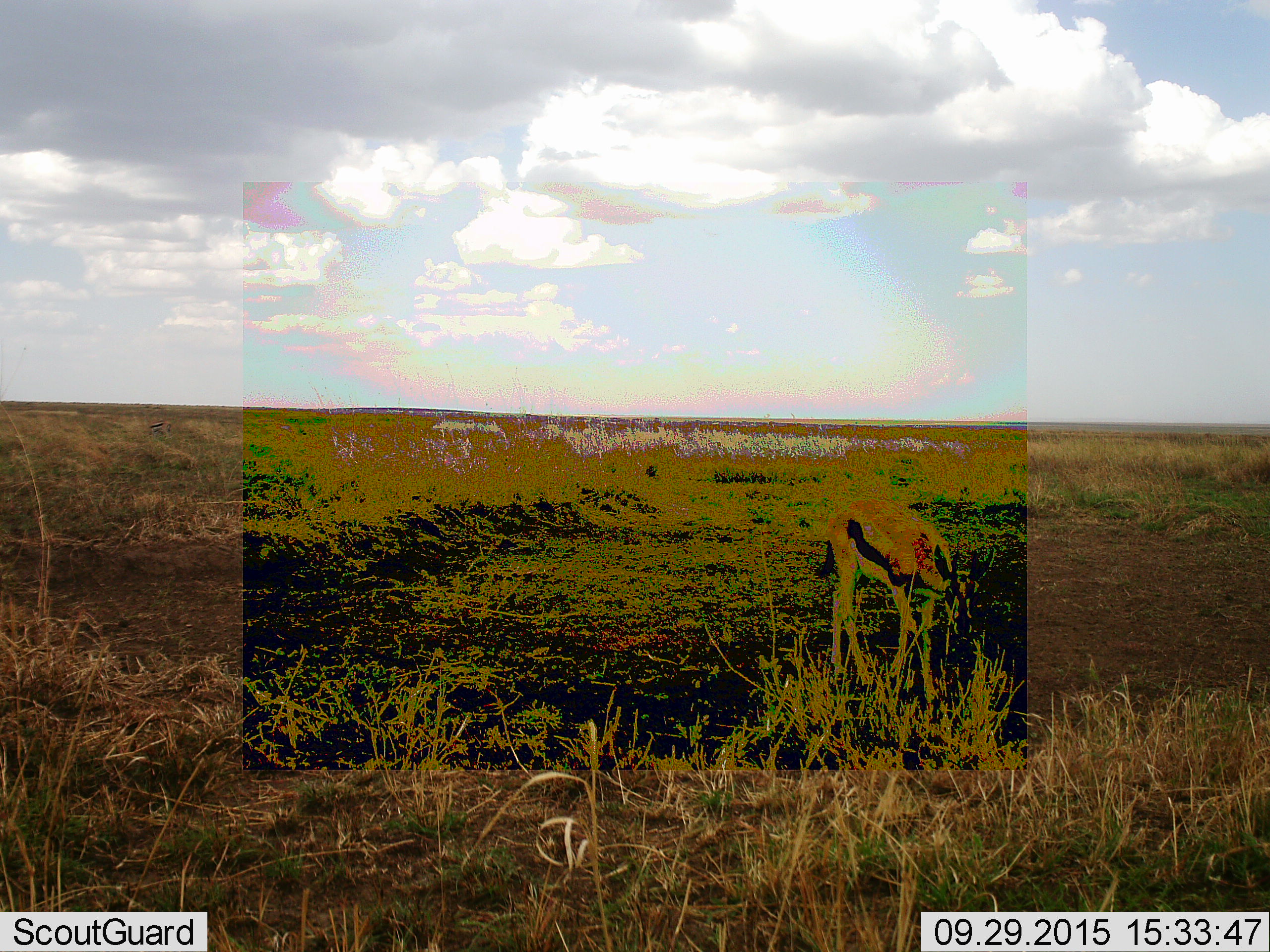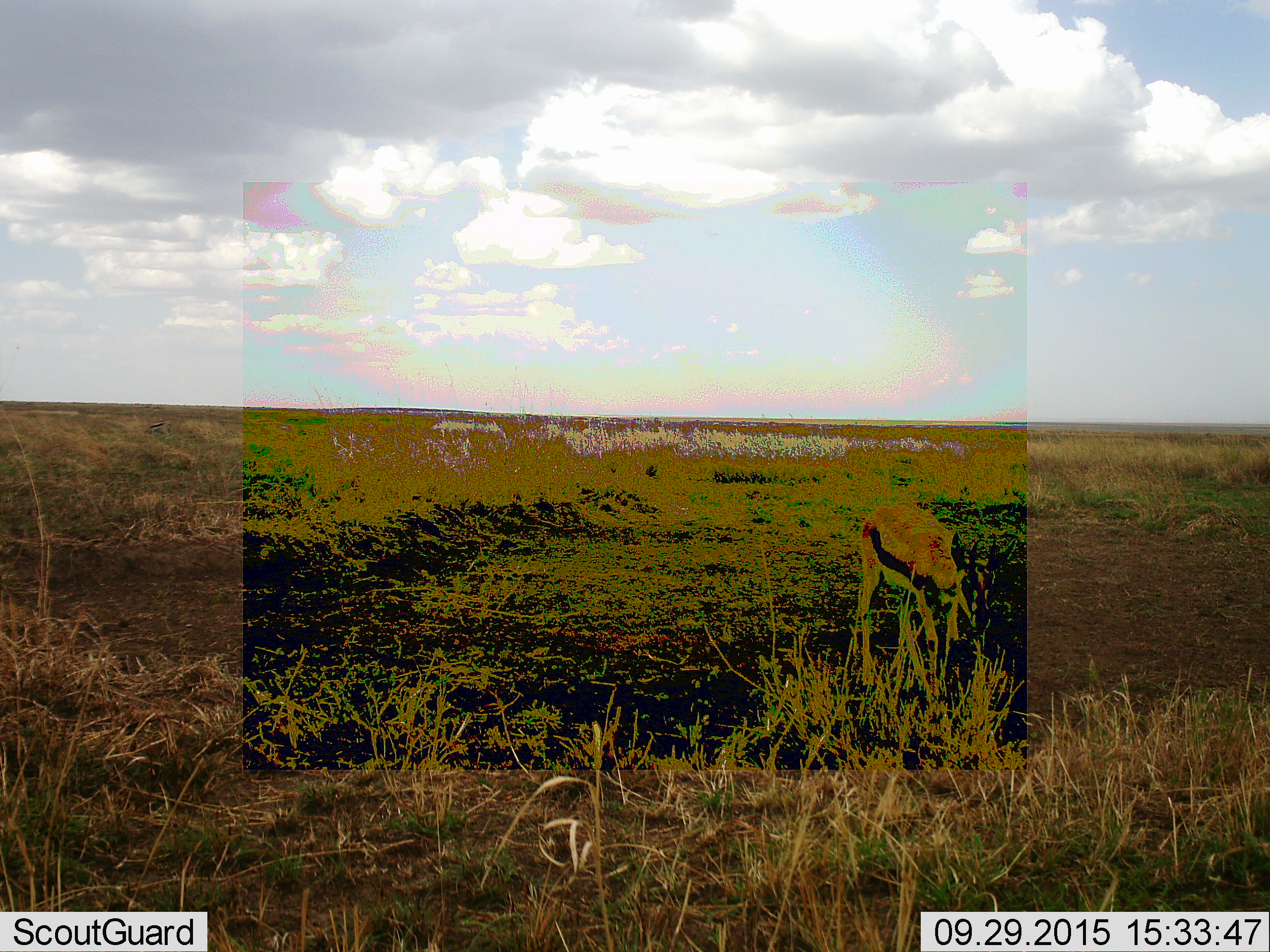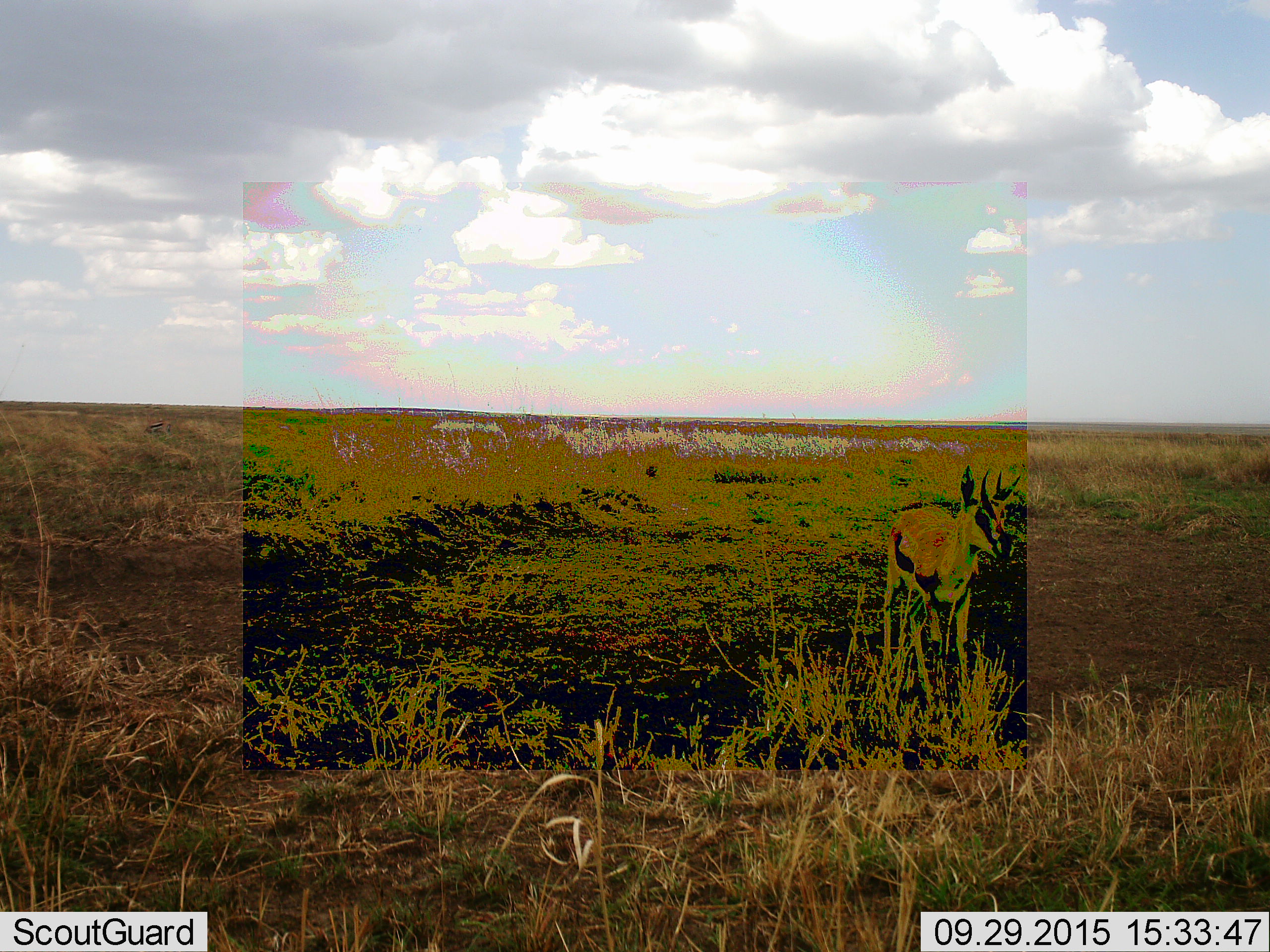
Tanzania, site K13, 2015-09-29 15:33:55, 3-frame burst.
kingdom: Animalia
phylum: Chordata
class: Mammalia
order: Artiodactyla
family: Bovidae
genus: Eudorcas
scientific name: Eudorcas thomsonii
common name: thomson's gazelle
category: gazellethomsons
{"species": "gazellethomsons (thomson's gazelle) (Eudorcas thomsonii)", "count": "1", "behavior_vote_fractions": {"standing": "40%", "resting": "0%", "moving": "40%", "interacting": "0%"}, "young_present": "0%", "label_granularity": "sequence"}